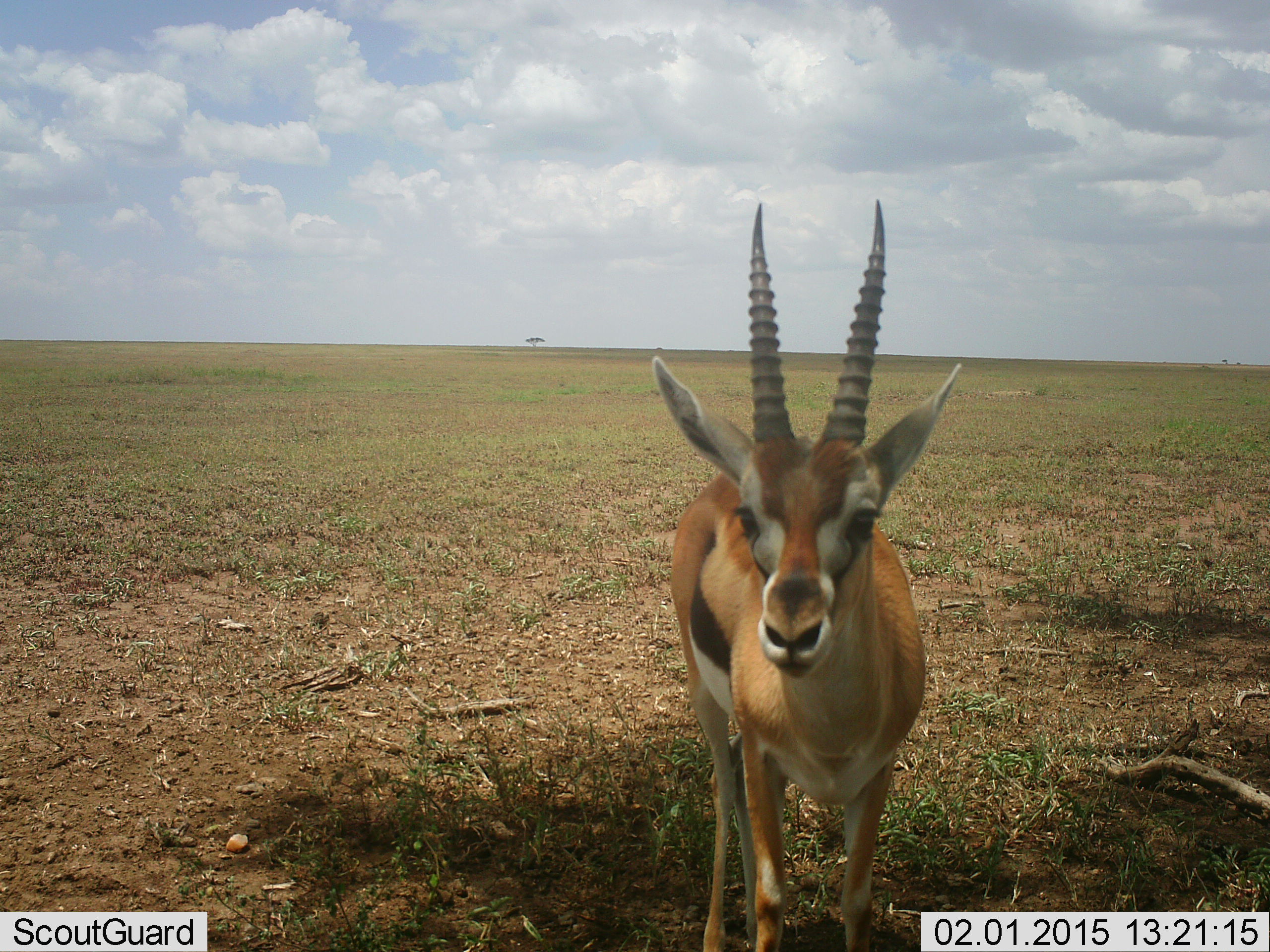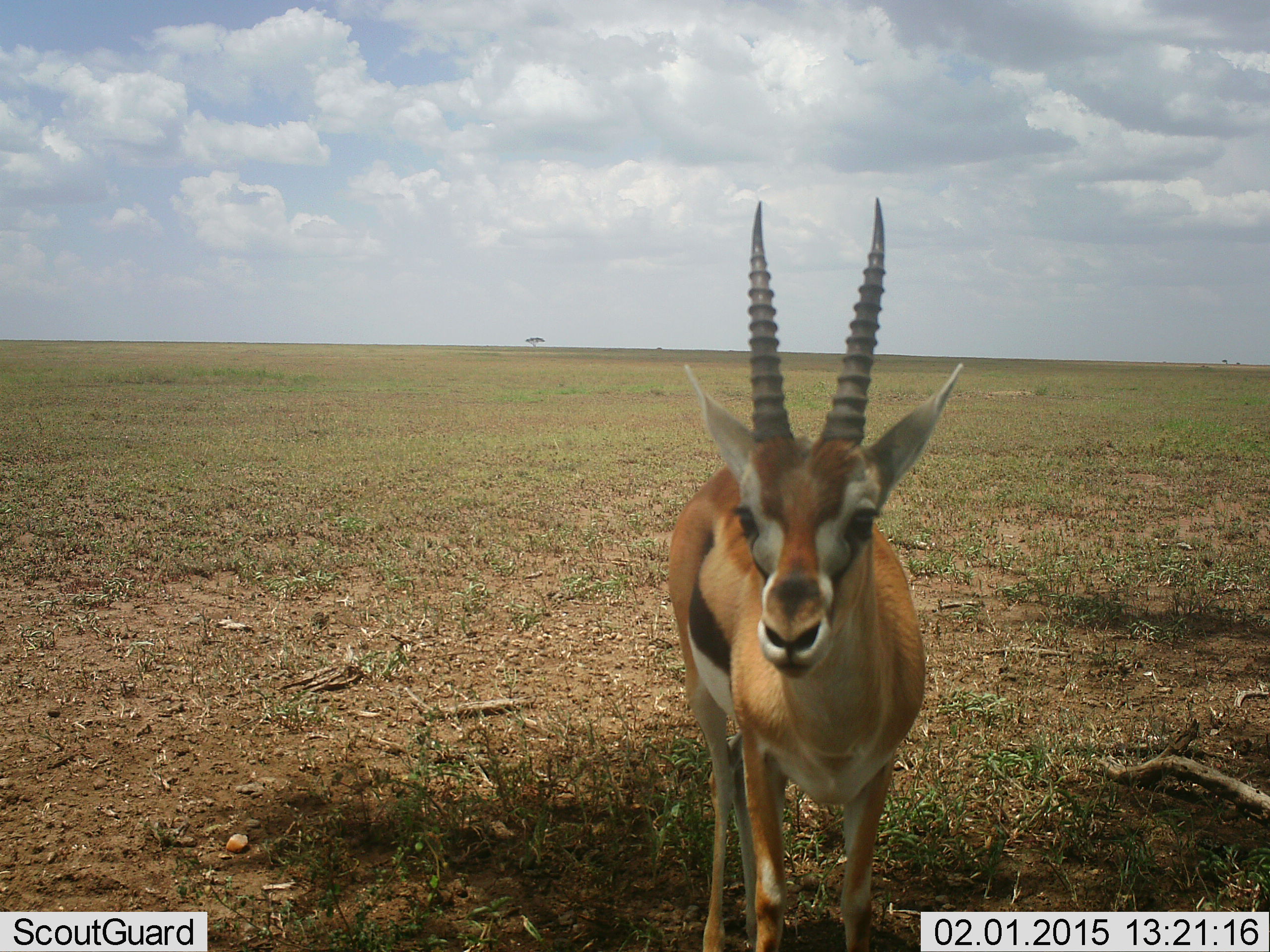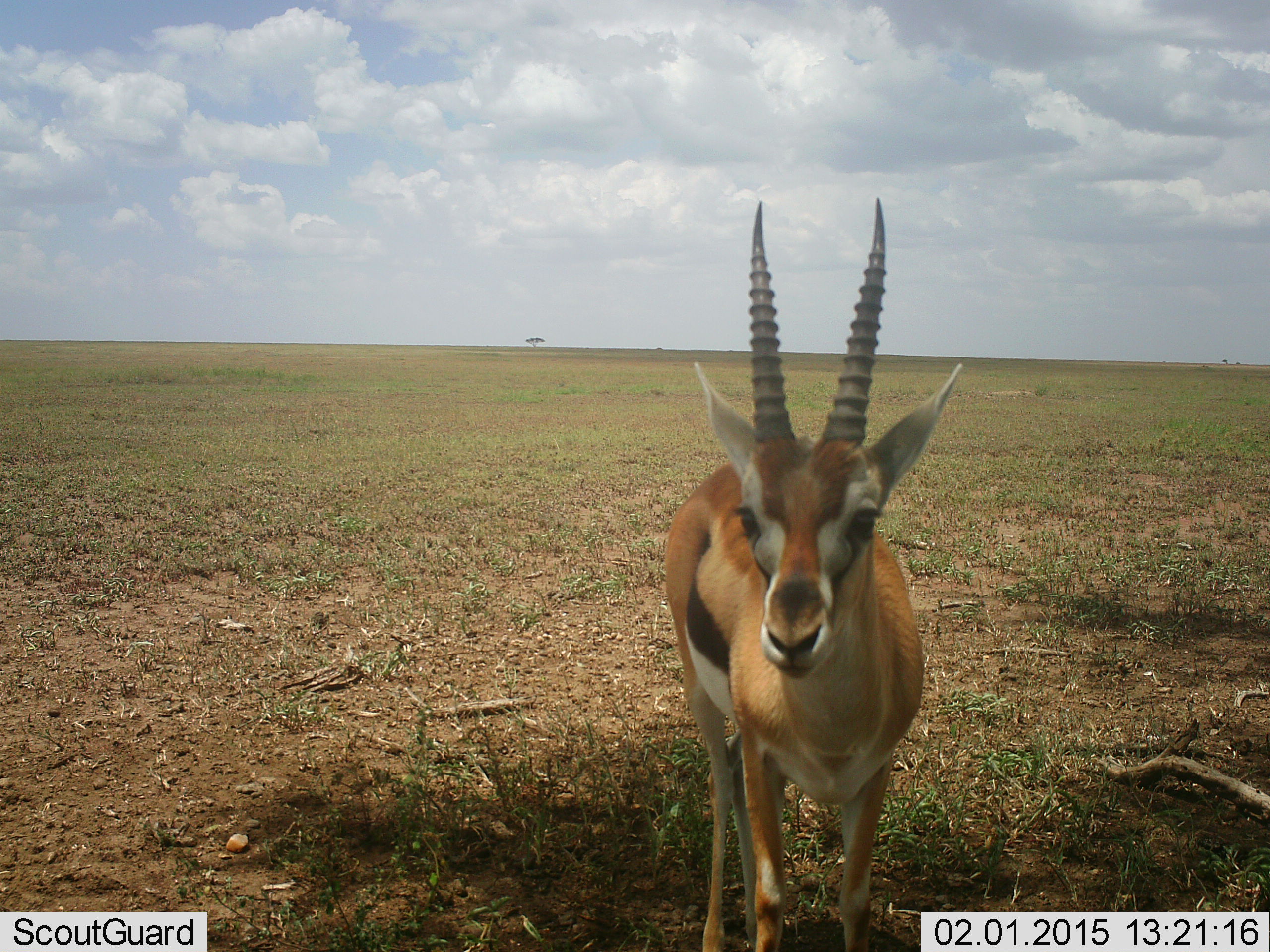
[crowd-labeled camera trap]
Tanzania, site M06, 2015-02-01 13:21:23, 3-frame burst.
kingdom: Animalia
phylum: Chordata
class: Mammalia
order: Artiodactyla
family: Bovidae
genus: Eudorcas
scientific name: Eudorcas thomsonii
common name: thomson's gazelle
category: gazellethomsons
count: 1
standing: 90%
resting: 0%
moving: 10%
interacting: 0%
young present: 0%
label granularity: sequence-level